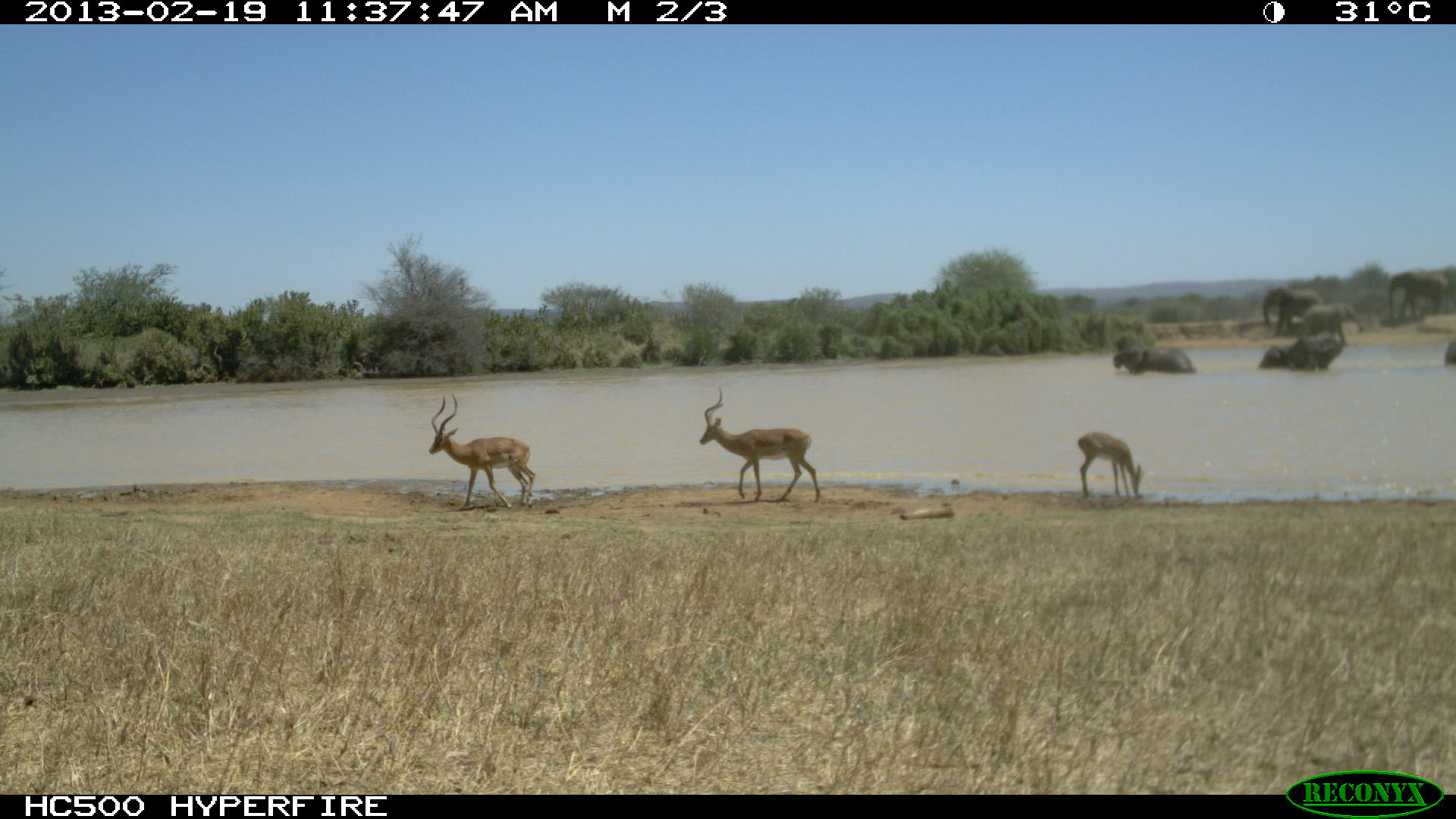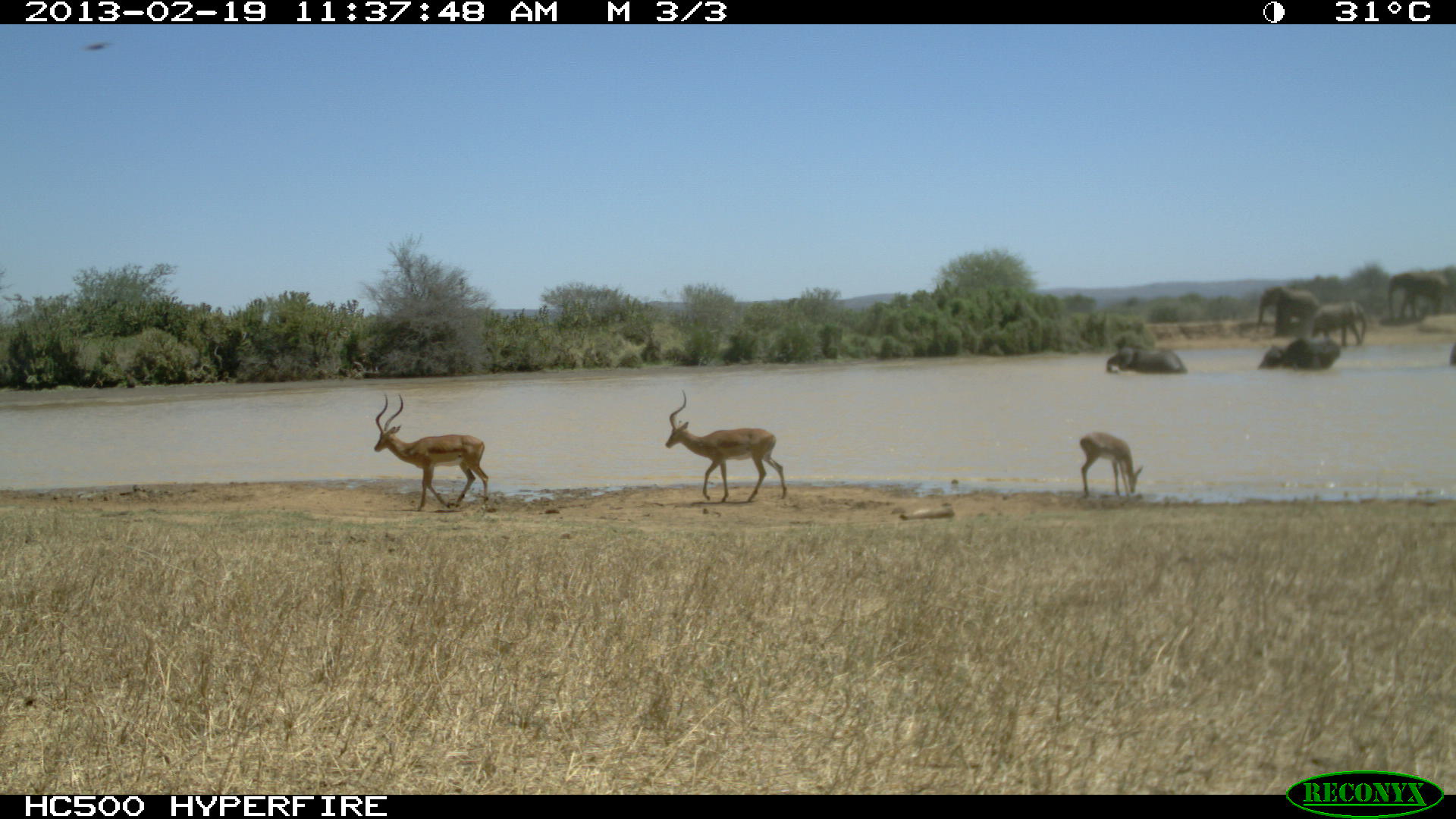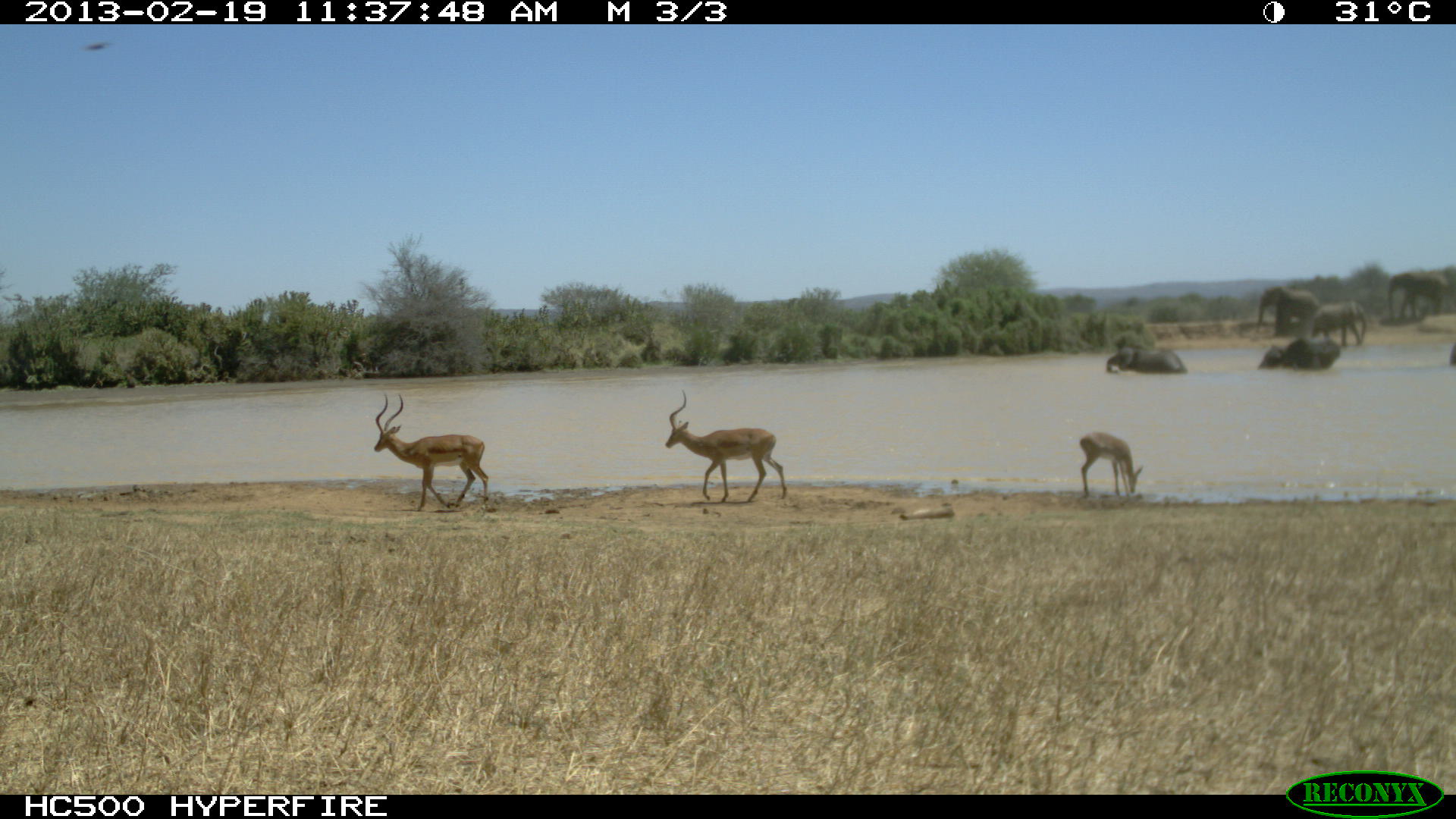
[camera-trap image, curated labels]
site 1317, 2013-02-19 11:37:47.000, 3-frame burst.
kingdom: Animalia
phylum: Chordata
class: Mammalia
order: Proboscidea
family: Elephantidae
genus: Loxodonta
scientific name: Loxodonta africana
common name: african bush elephant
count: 5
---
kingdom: Animalia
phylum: Chordata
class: Mammalia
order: Artiodactyla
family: Bovidae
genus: Aepyceros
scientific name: Aepyceros melampus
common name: impala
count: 3